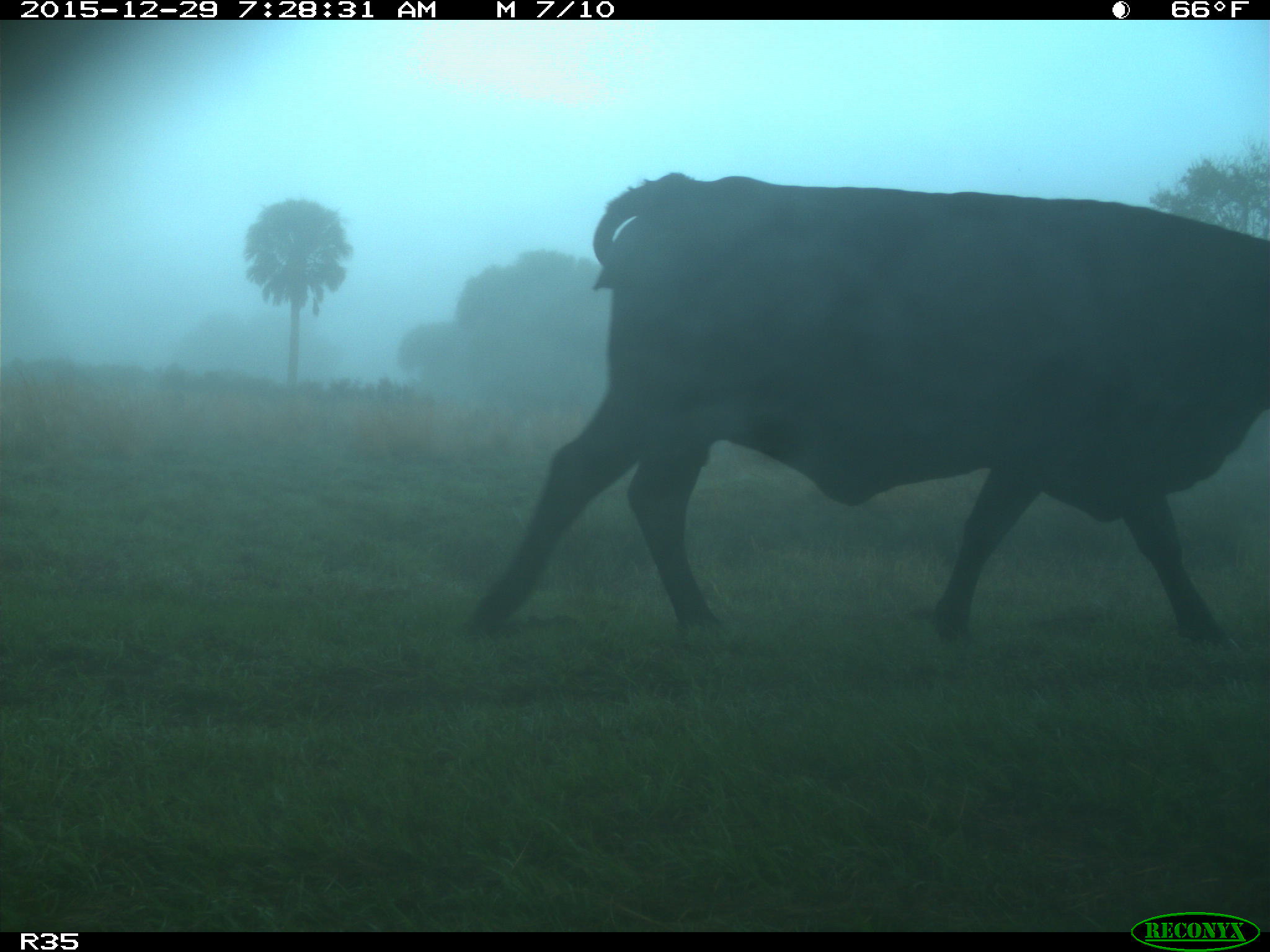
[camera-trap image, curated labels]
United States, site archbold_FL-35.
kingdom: Animalia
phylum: Chordata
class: Mammalia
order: Artiodactyla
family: Bovidae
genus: Bos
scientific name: Bos taurus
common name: domestic cow